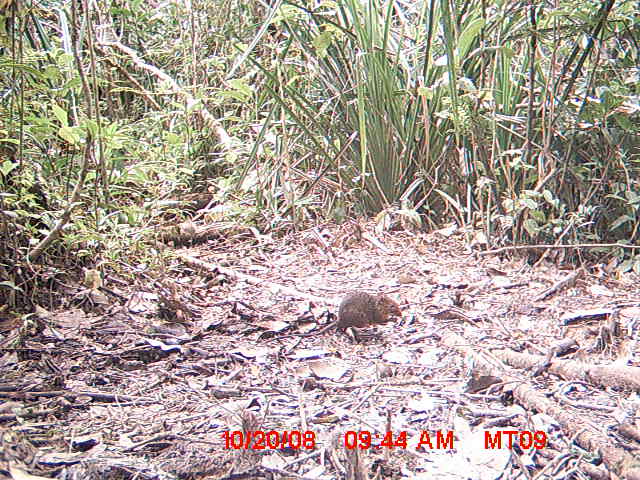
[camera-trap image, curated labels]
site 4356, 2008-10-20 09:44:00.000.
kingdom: Animalia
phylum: Chordata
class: Aves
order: Cuculiformes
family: Cuculidae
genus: Coua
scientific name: Coua serriana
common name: red-breasted coua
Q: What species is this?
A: Coua serriana (red-breasted coua).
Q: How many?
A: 1.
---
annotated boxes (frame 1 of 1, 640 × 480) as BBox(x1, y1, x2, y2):
coua serriana: BBox(257, 288, 403, 347)